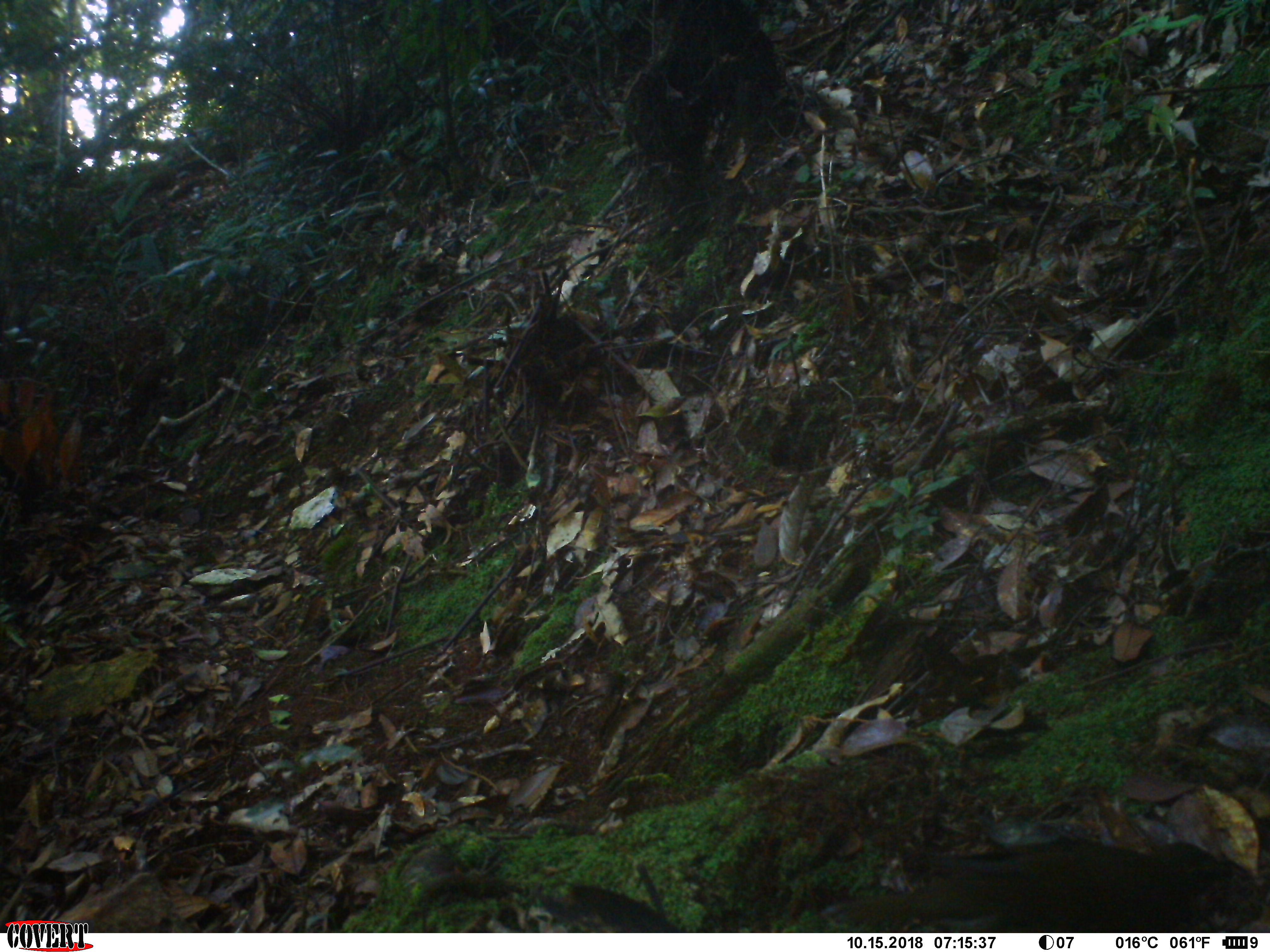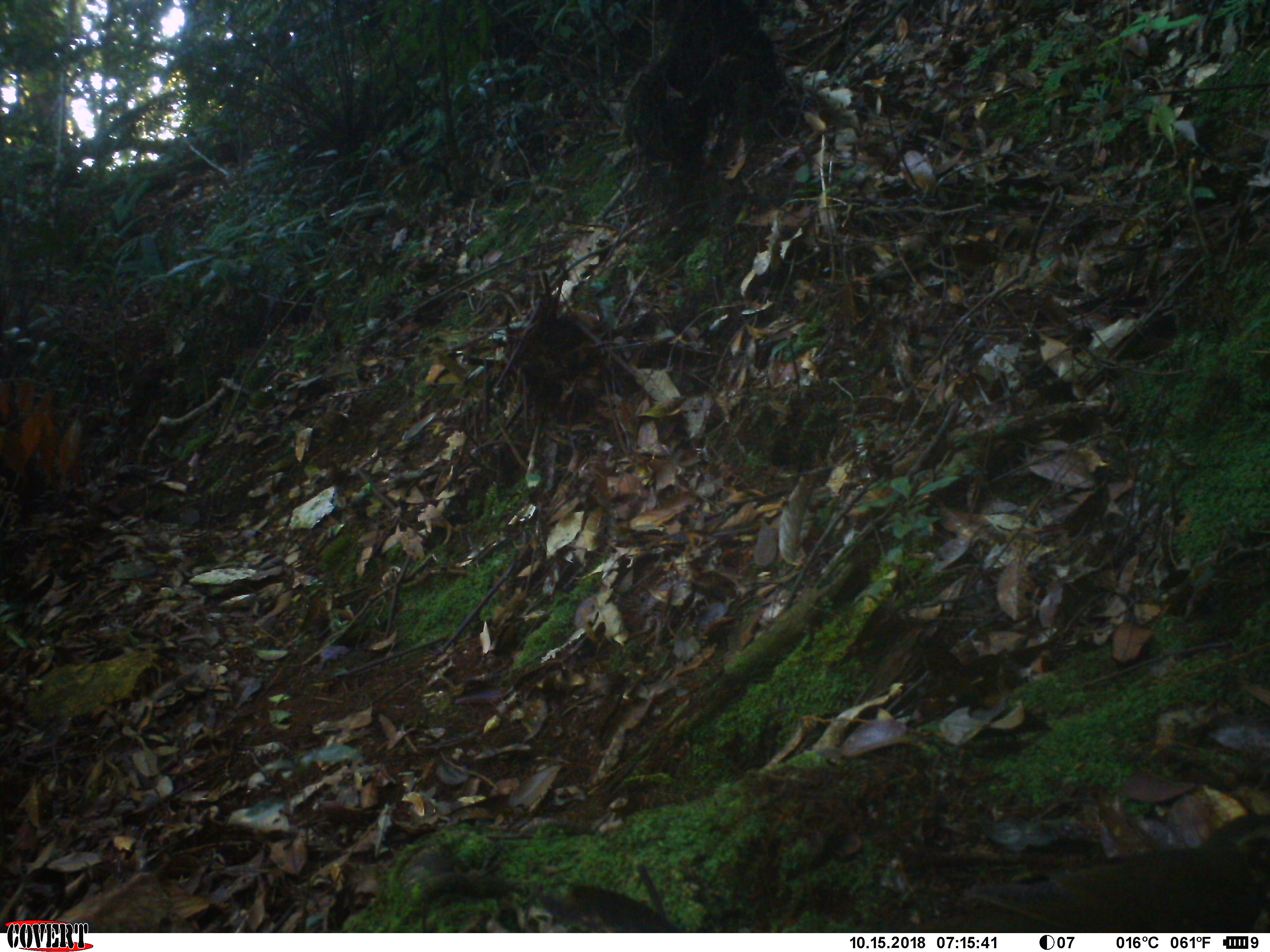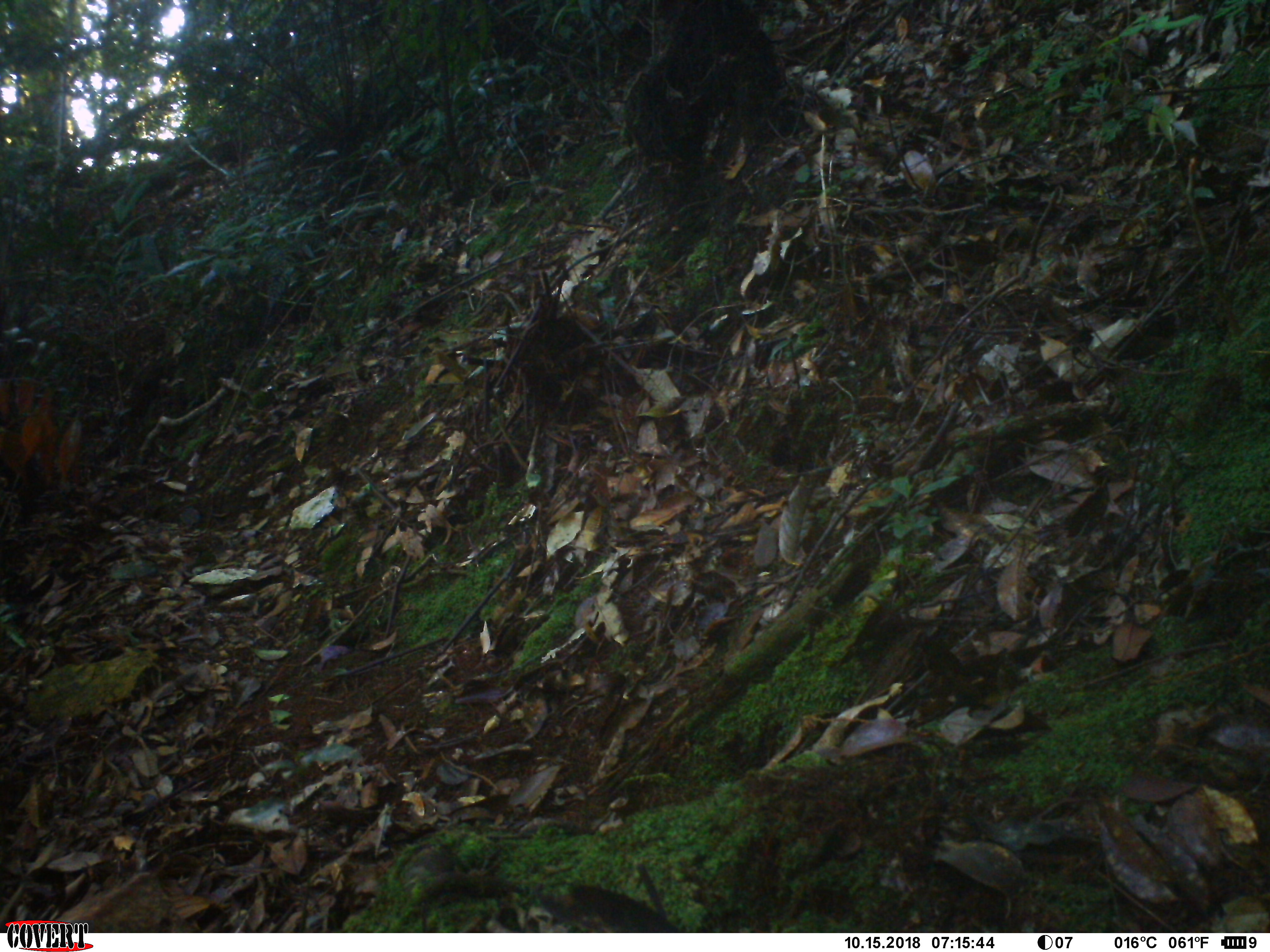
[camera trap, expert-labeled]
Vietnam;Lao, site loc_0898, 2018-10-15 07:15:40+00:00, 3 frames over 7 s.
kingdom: Animalia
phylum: Chordata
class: Aves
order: Passeriformes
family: Turdidae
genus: Geokichla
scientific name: Geokichla sibirica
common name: siberian thrush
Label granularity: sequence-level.